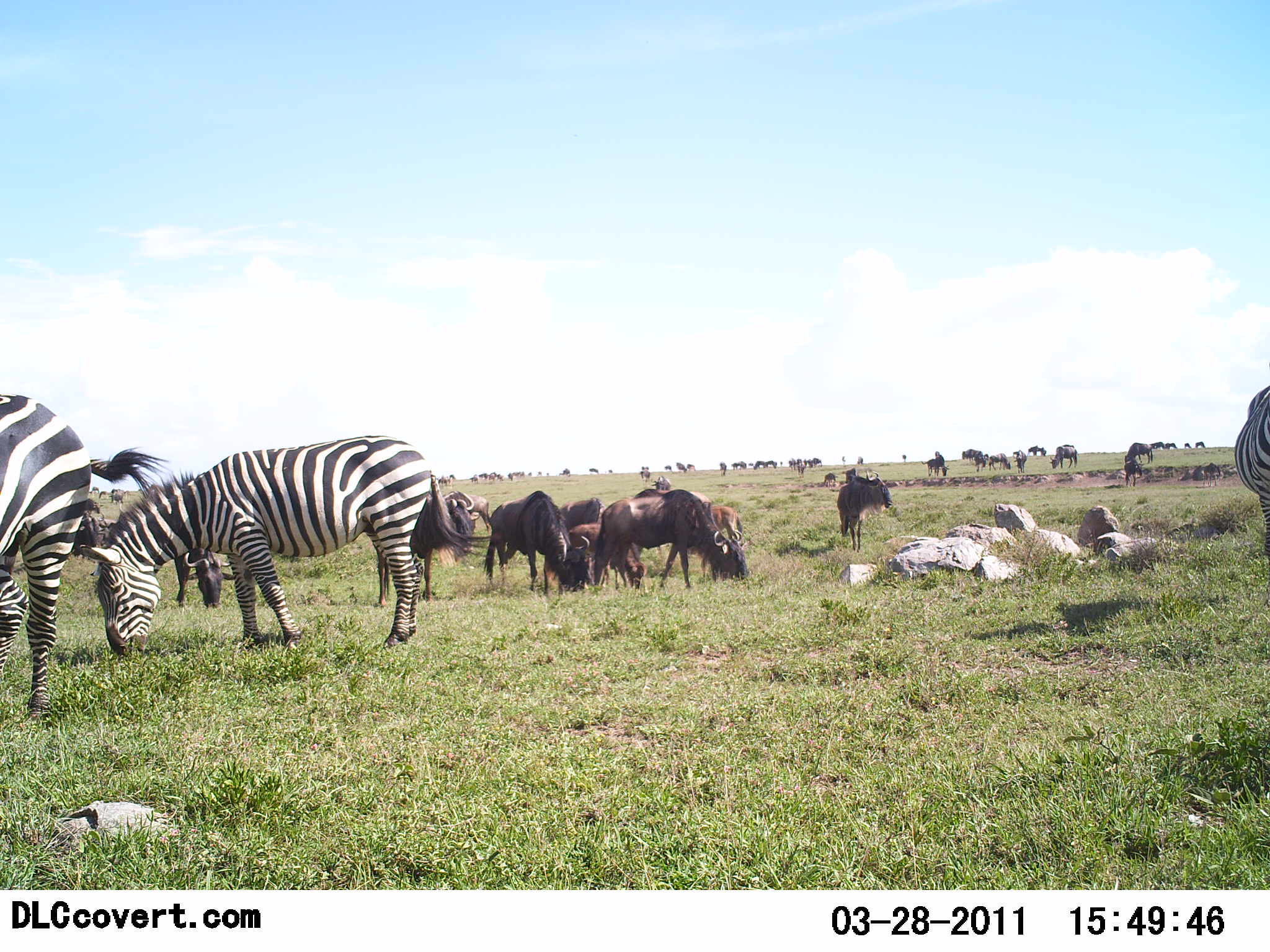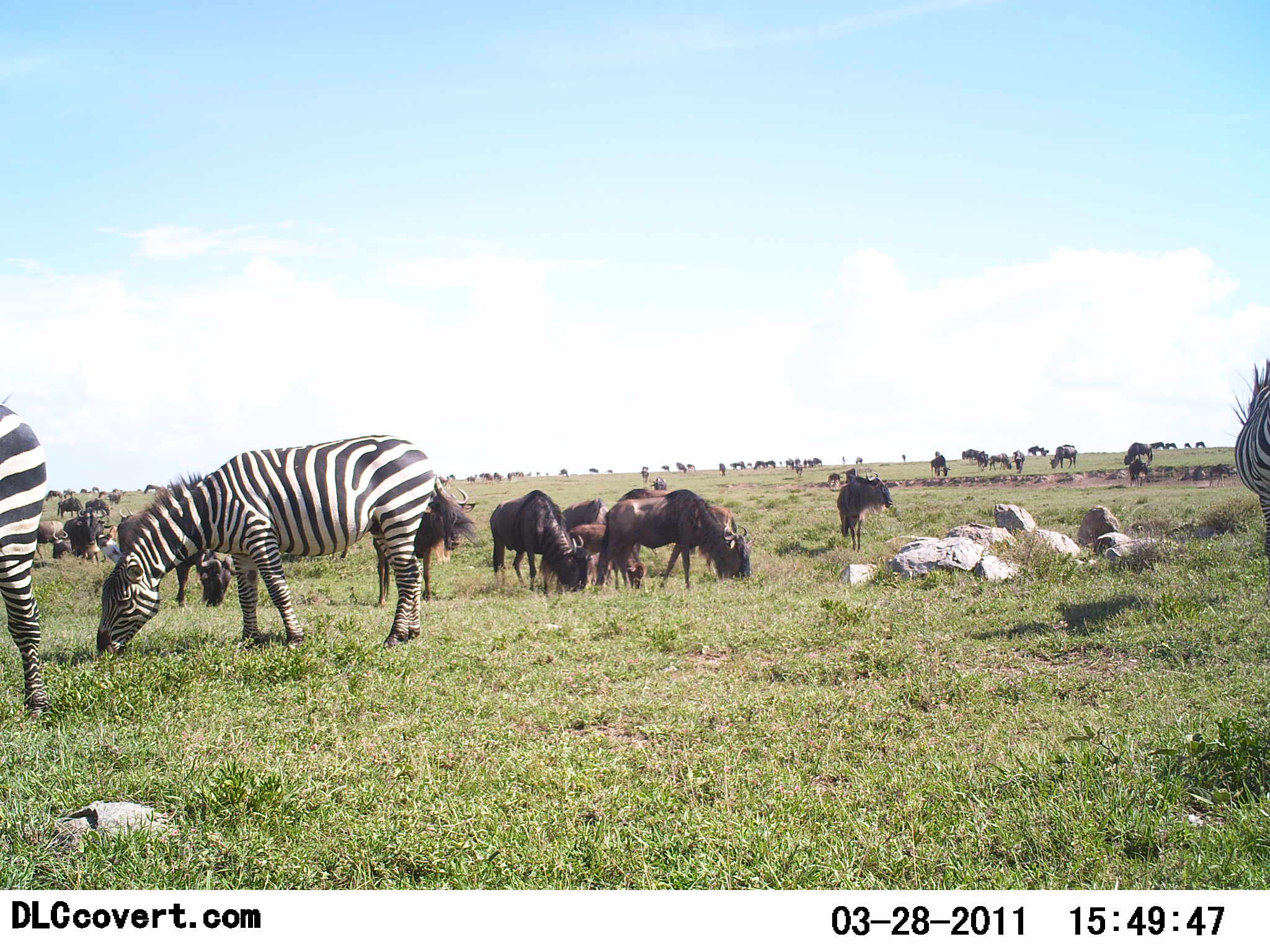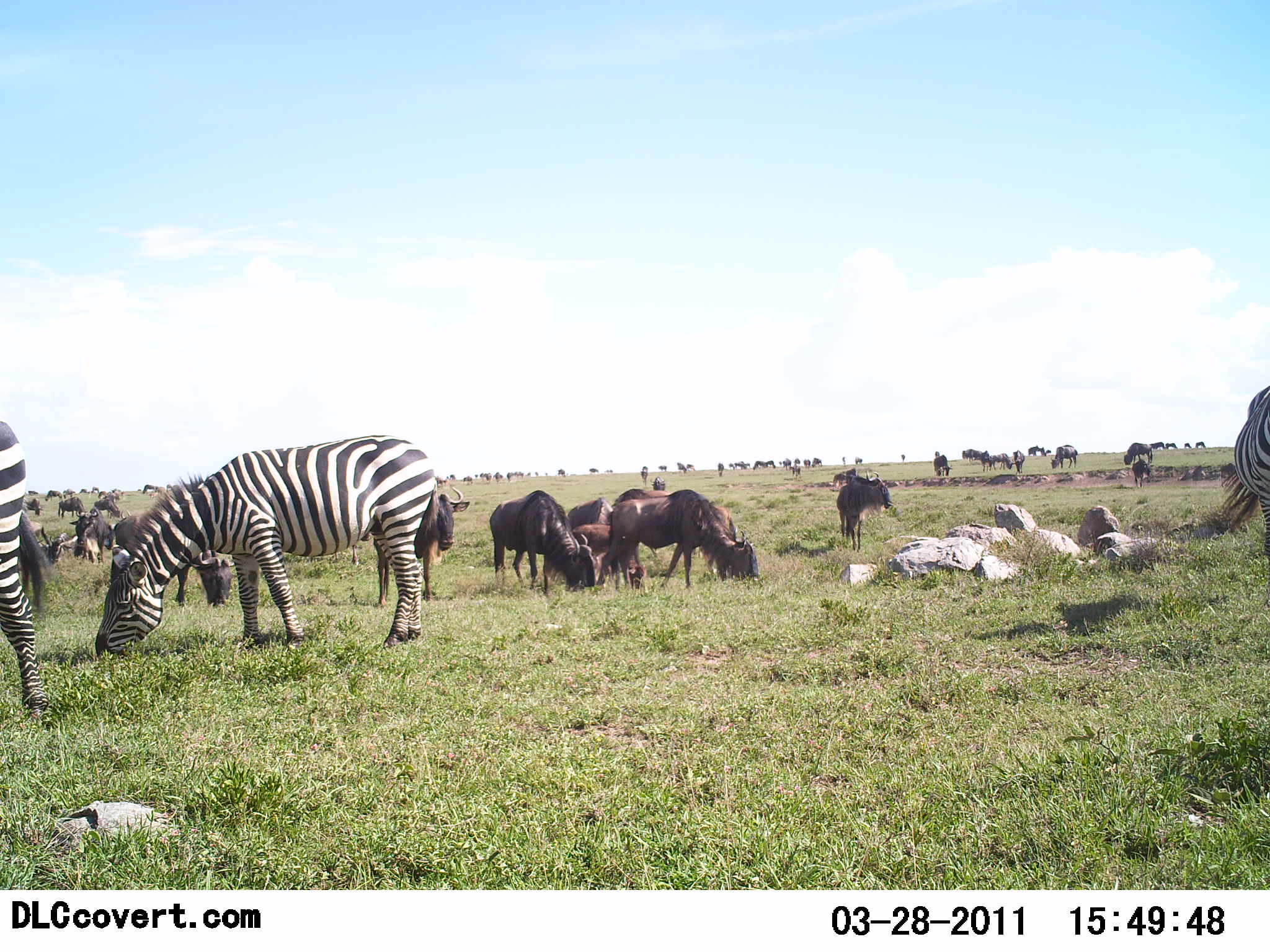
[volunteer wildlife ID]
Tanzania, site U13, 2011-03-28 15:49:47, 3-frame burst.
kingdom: Animalia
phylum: Chordata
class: Mammalia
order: Artiodactyla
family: Bovidae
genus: Connochaetes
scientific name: Connochaetes taurinus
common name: blue wildebeest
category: wildebeest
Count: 51+.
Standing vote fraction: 31%.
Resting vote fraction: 8%.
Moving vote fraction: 38%.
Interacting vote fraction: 0%.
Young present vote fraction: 8%.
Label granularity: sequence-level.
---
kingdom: Animalia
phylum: Chordata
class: Mammalia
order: Perissodactyla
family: Equidae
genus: Equus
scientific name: Equus quagga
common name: plains zebra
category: zebra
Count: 3.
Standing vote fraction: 23%.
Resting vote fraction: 0%.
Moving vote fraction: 15%.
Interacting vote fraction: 8%.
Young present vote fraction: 0%.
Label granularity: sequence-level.